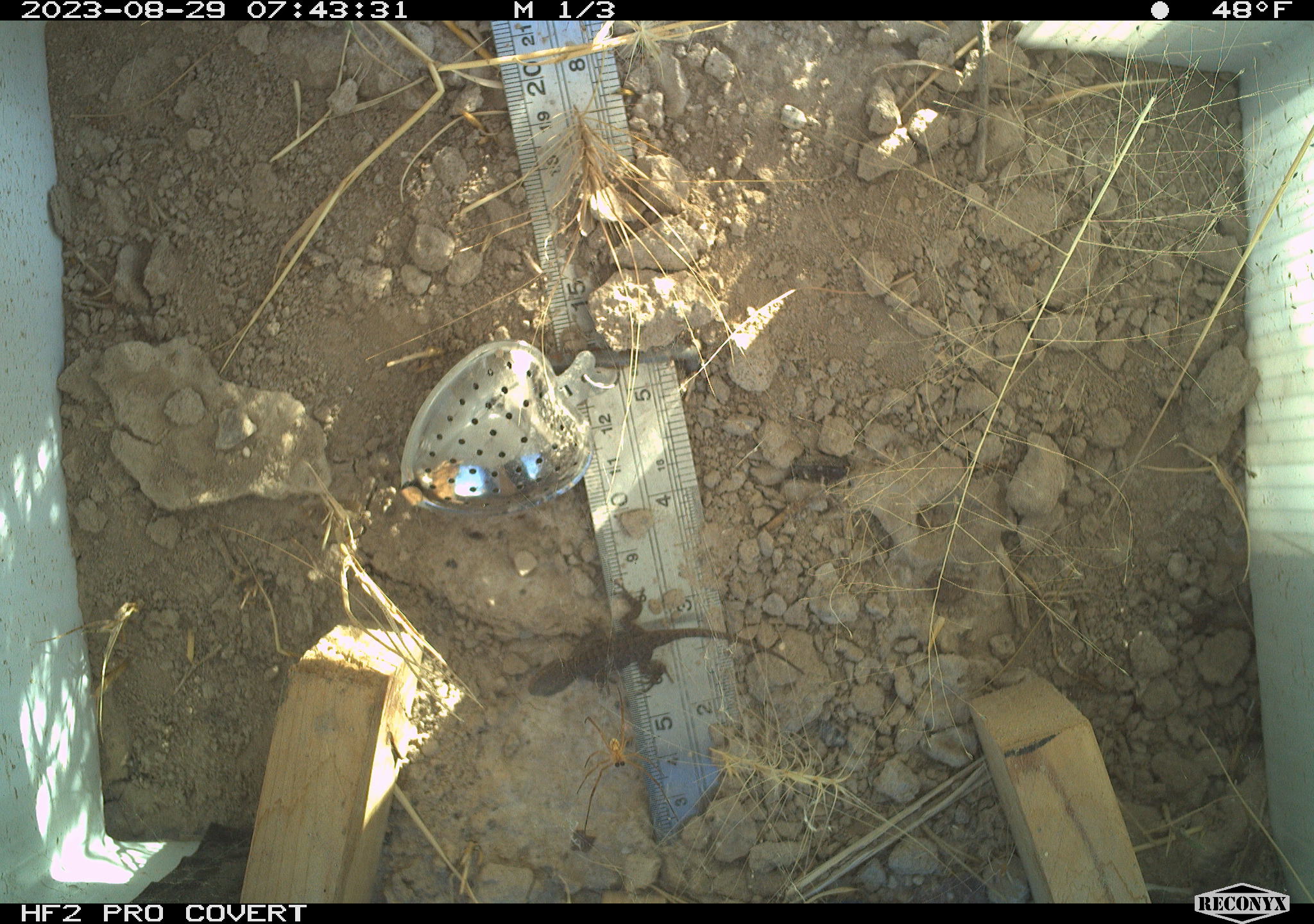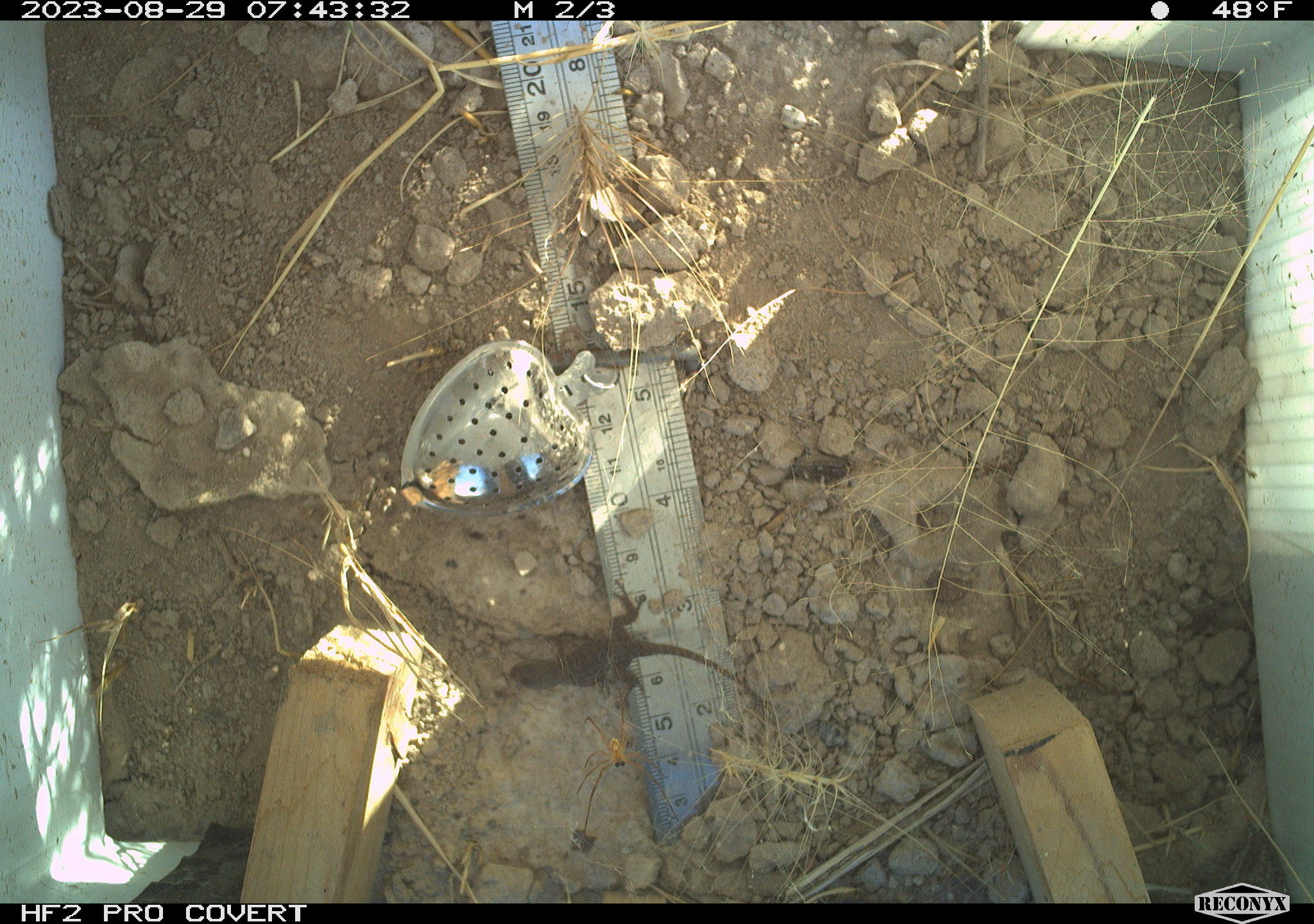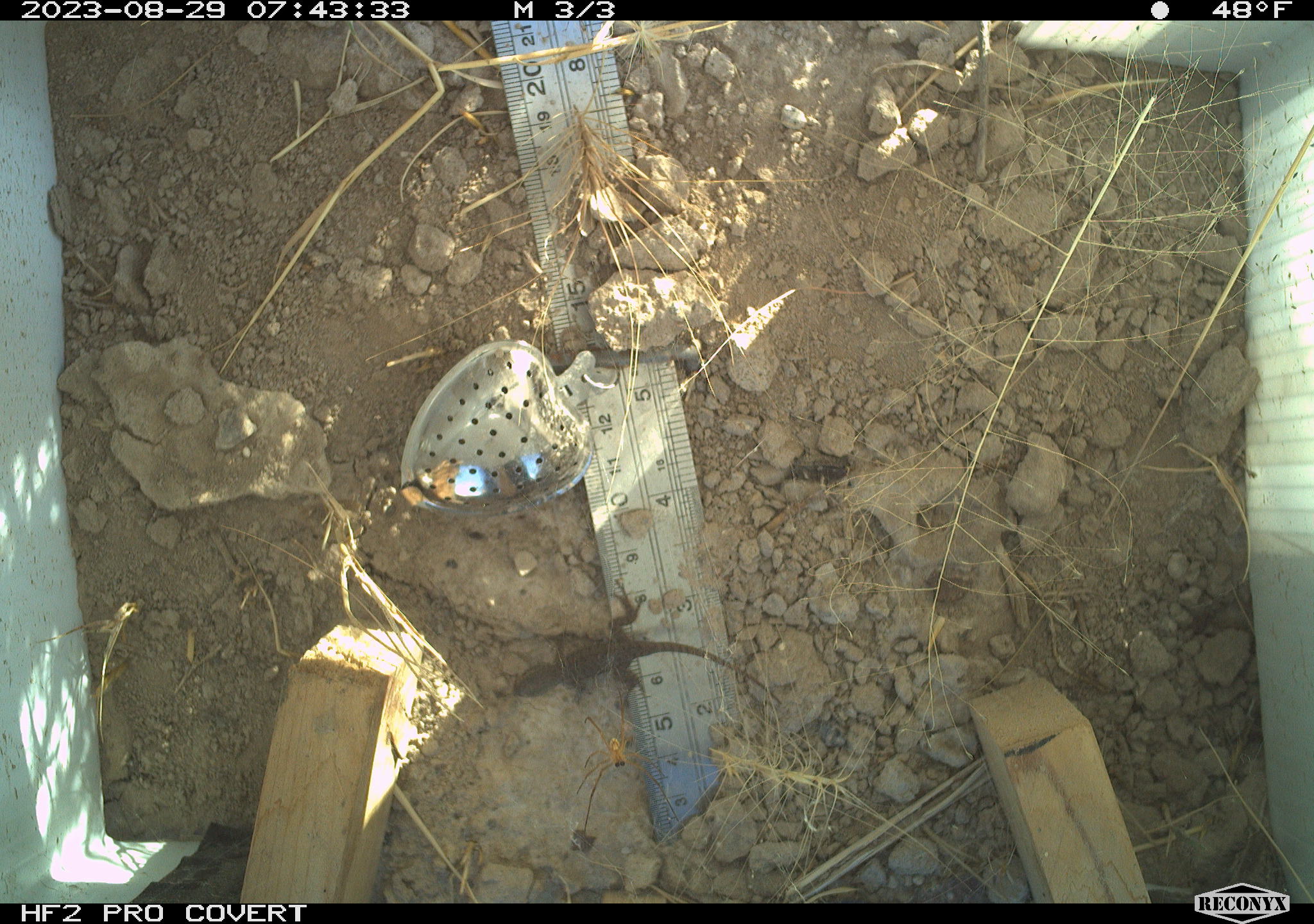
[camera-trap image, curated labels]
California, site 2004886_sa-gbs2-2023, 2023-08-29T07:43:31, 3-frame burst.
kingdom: Animalia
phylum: Chordata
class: Reptilia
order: Squamata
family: Phrynosomatidae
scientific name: Phrynosomatidae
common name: phrynosomatid lizards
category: phrynosomatidae family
Phrynosomatidae family (phrynosomatid lizards) (Phrynosomatidae).